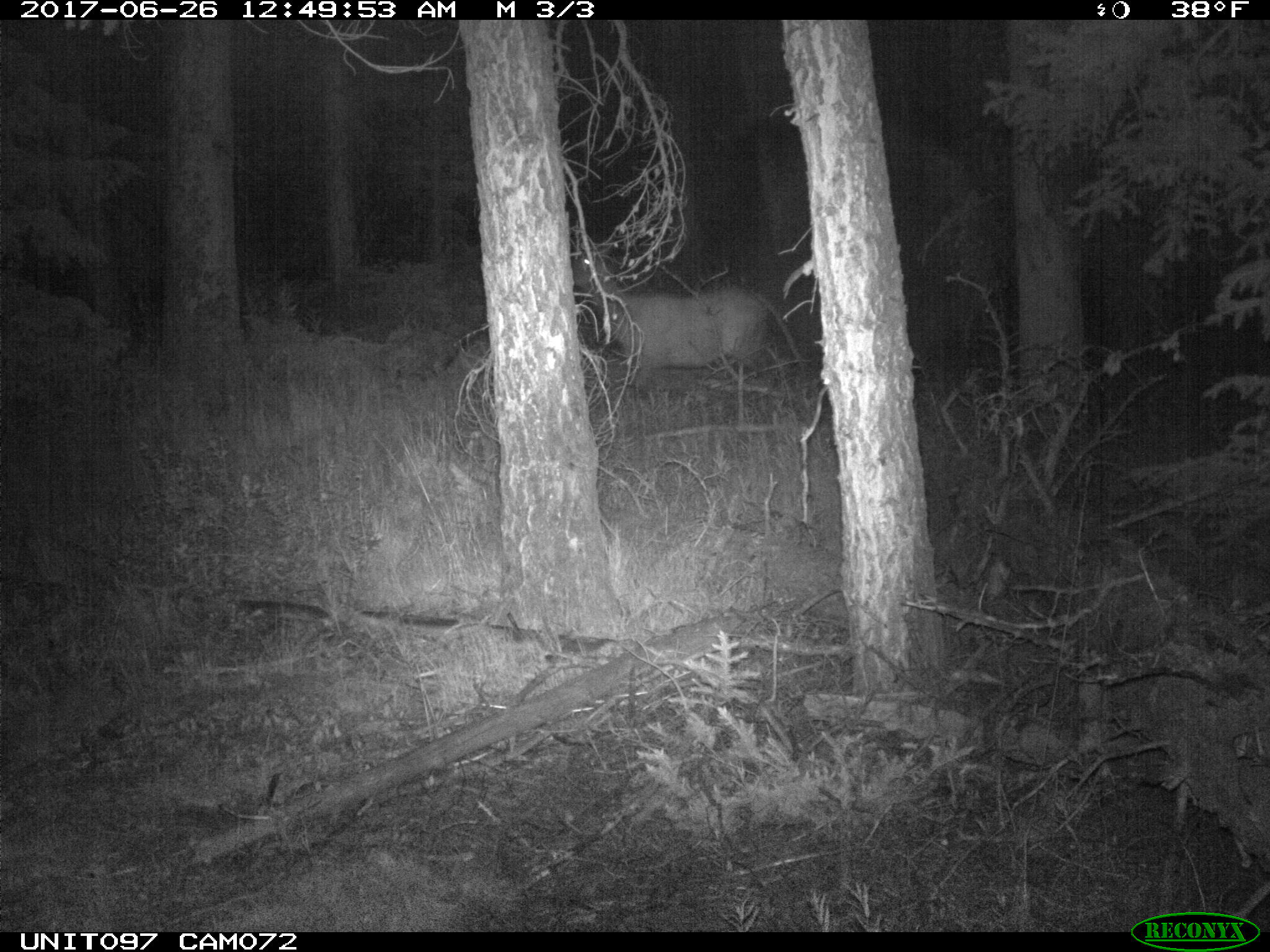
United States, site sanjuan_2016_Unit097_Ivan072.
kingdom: Animalia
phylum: Chordata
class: Mammalia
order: Artiodactyla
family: Cervidae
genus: Cervus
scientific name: Cervus elaphus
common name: red deer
Cervus elaphus (red deer).